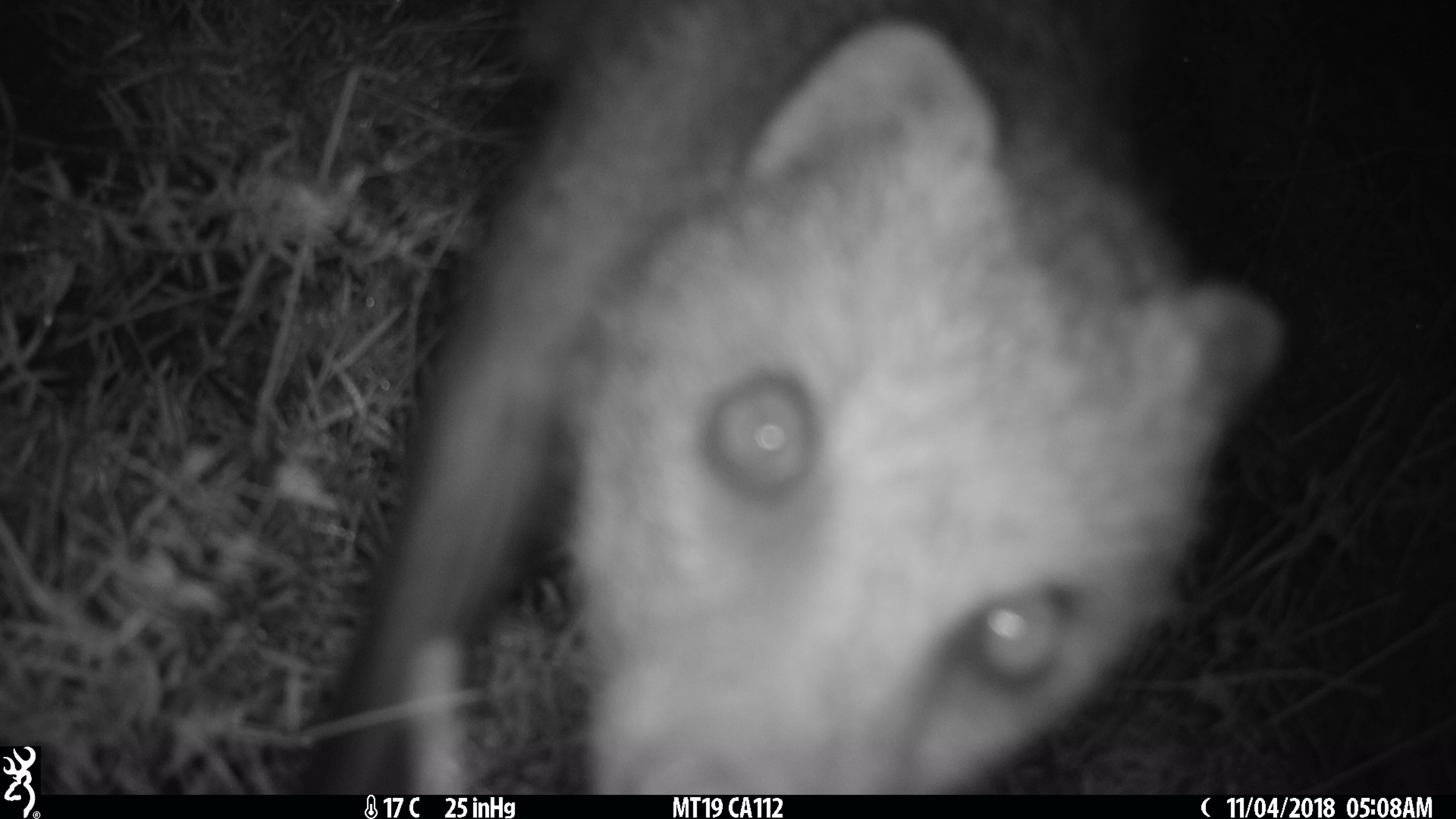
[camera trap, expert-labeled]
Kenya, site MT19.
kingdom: Animalia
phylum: Chordata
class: Mammalia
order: Carnivora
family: Herpestidae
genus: Ichneumia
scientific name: Ichneumia albicauda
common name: white-tailed mongoose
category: mongoose white tailed